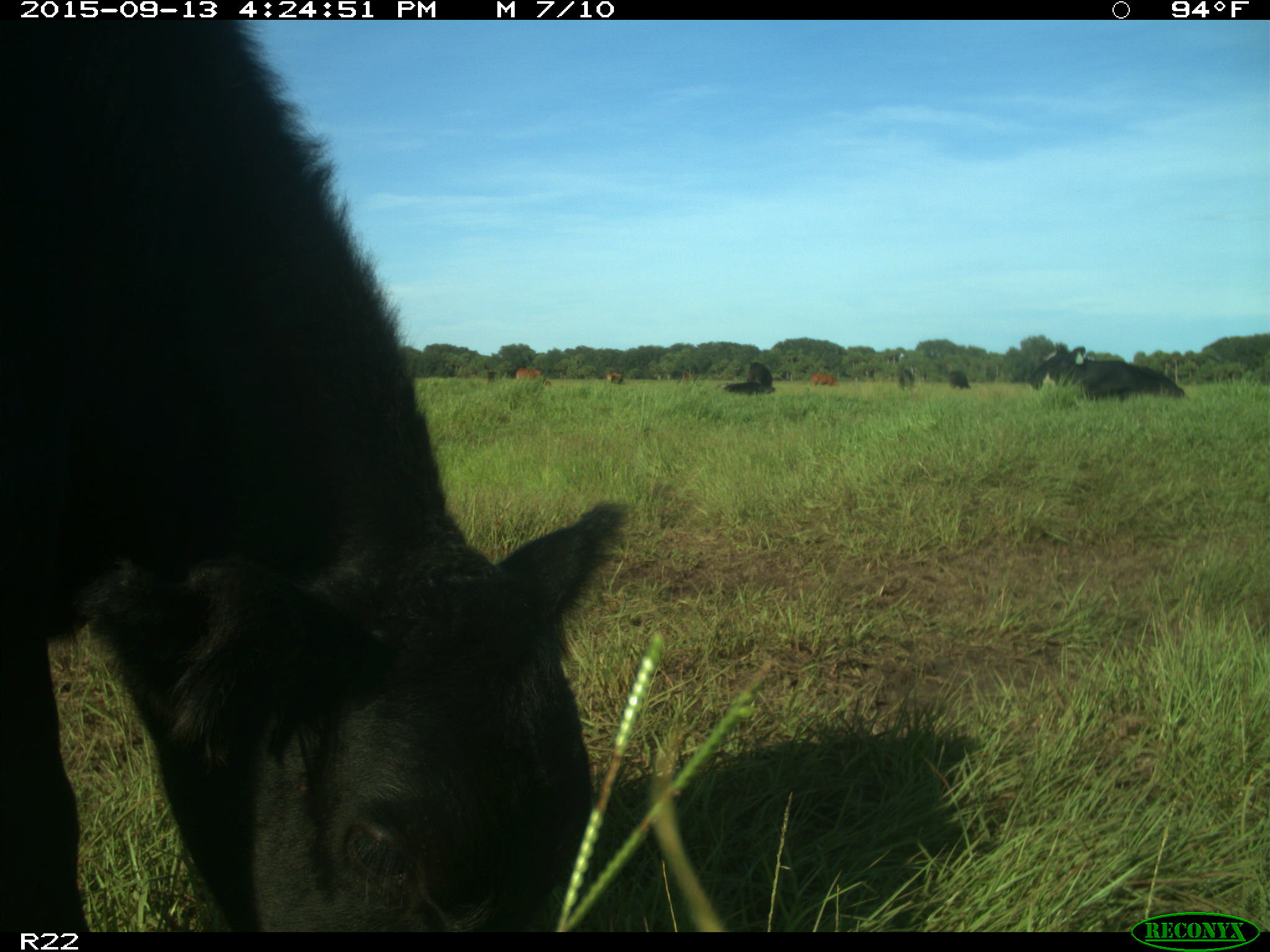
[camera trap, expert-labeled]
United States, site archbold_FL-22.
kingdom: Animalia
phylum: Chordata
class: Mammalia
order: Artiodactyla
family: Bovidae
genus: Bos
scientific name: Bos taurus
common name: domestic cow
Bos taurus (domestic cow).